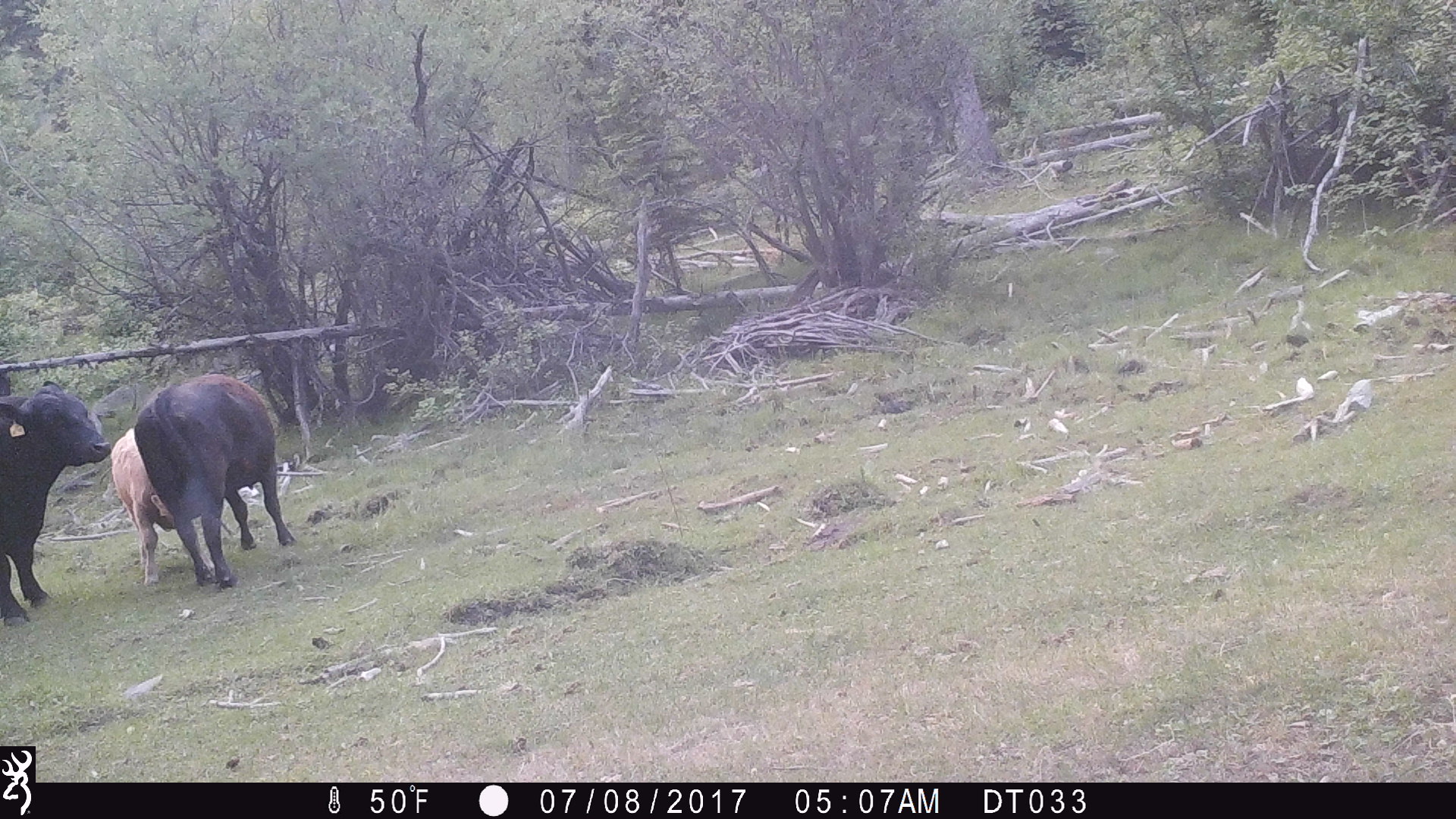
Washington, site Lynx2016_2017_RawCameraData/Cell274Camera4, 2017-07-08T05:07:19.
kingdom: Animalia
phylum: Chordata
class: Mammalia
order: Artiodactyla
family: Bovidae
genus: Bos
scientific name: Bos taurus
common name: domestic cattle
Domestic cattle (Bos taurus). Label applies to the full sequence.